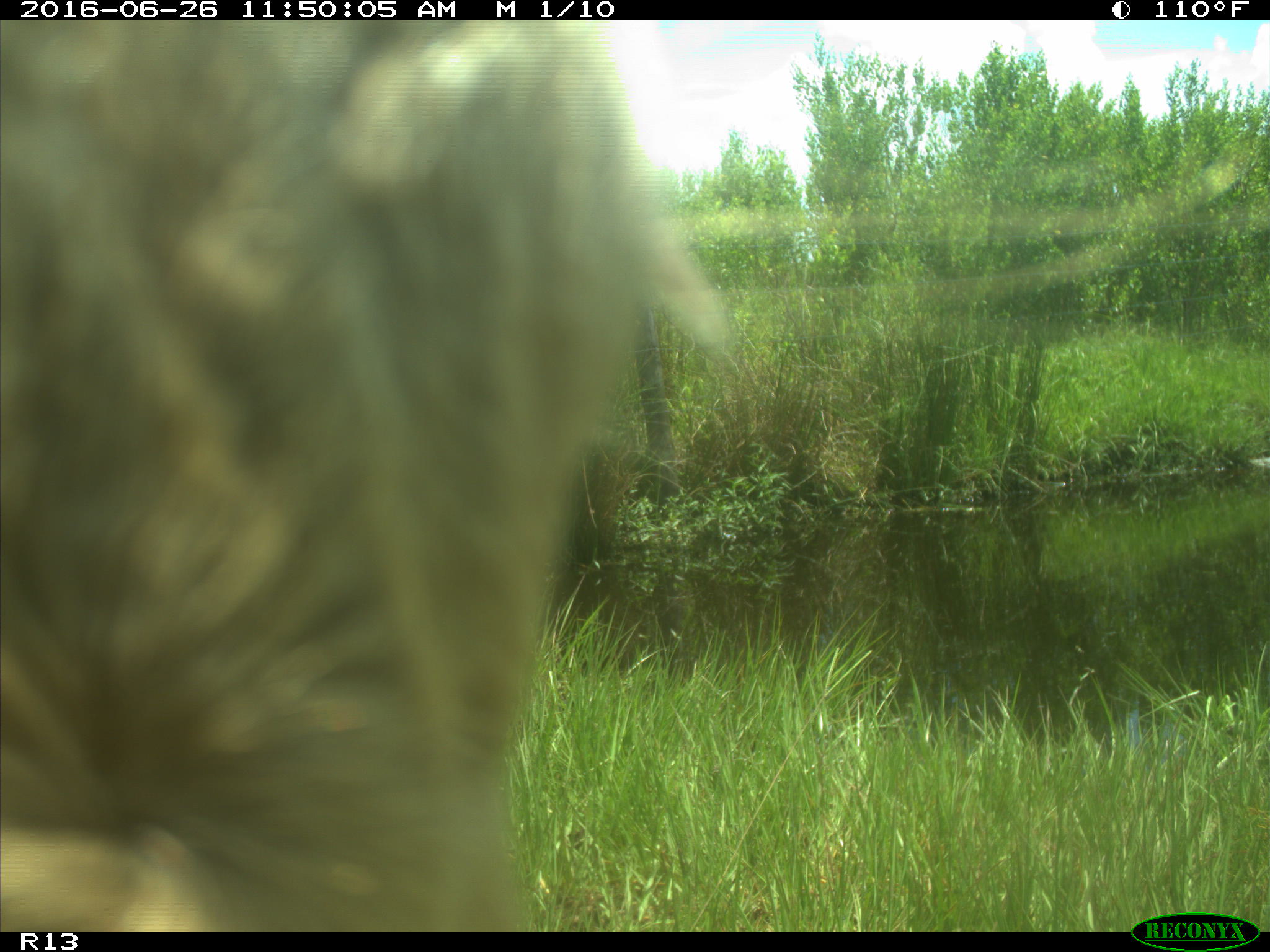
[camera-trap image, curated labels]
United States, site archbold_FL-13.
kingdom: Animalia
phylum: Chordata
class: Mammalia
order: Artiodactyla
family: Bovidae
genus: Bos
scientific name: Bos taurus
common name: domestic cow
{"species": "Bos taurus (domestic cow)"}